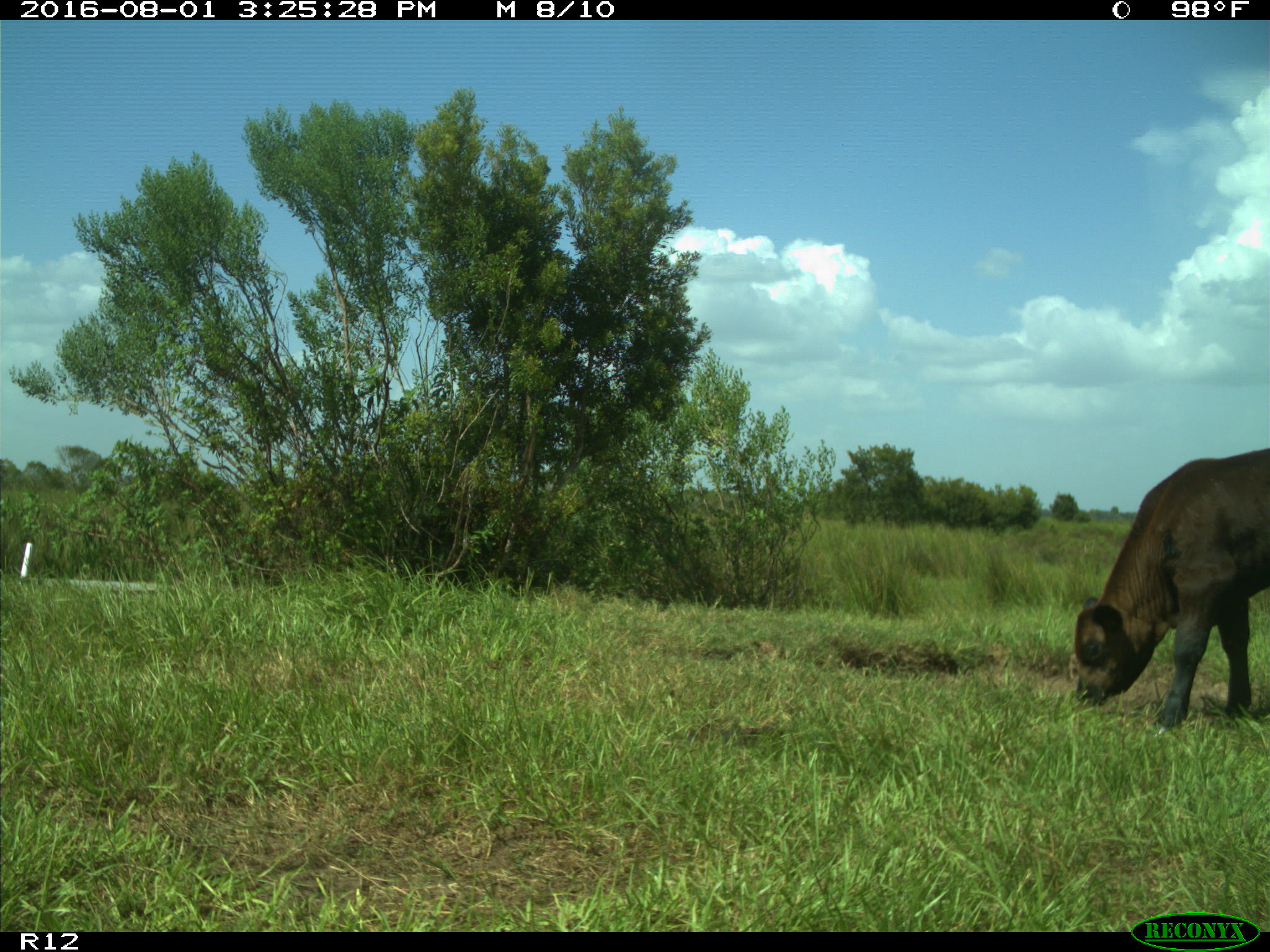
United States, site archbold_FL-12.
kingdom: Animalia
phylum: Chordata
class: Mammalia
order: Artiodactyla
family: Bovidae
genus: Bos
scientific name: Bos taurus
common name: domestic cow